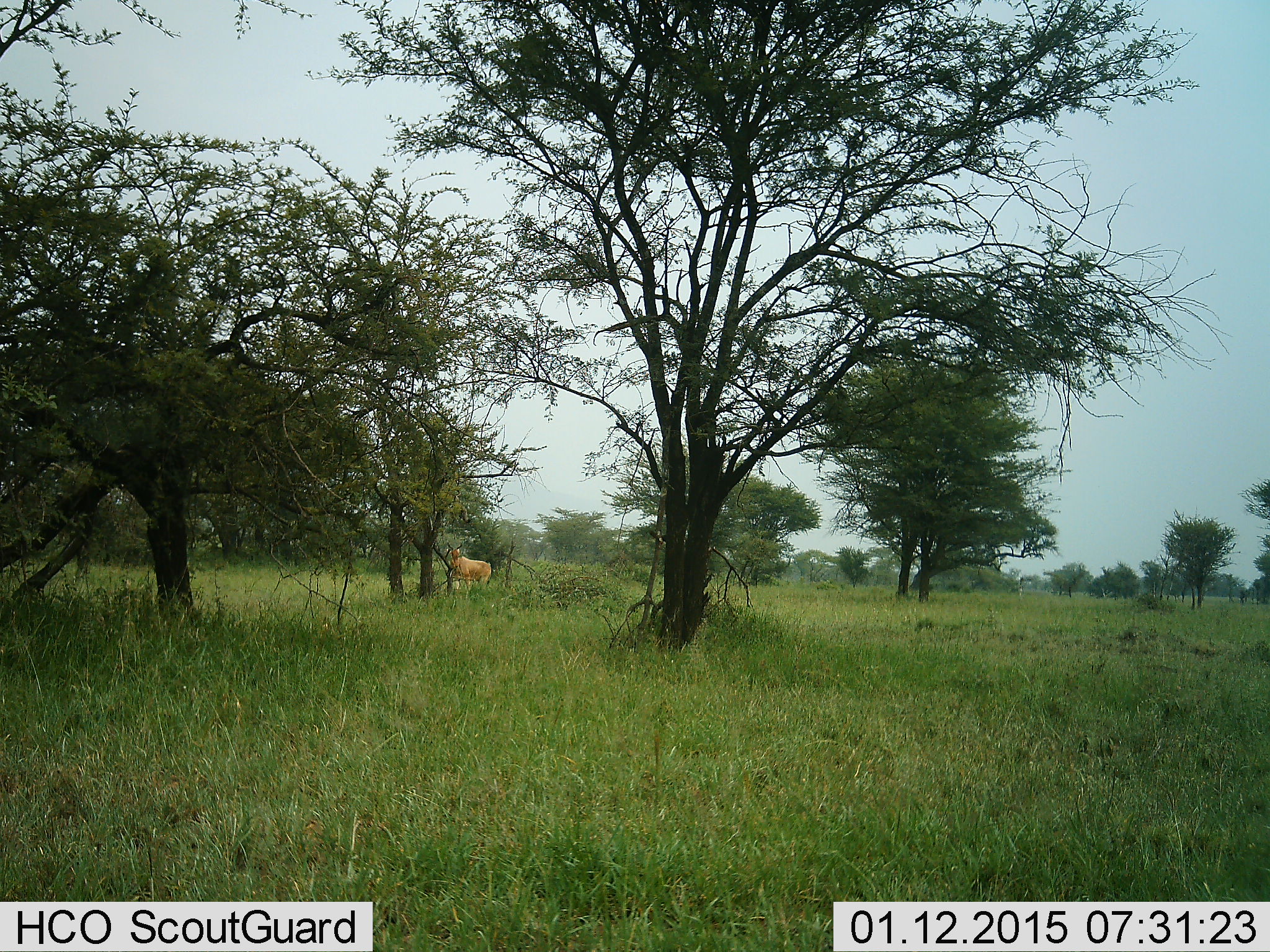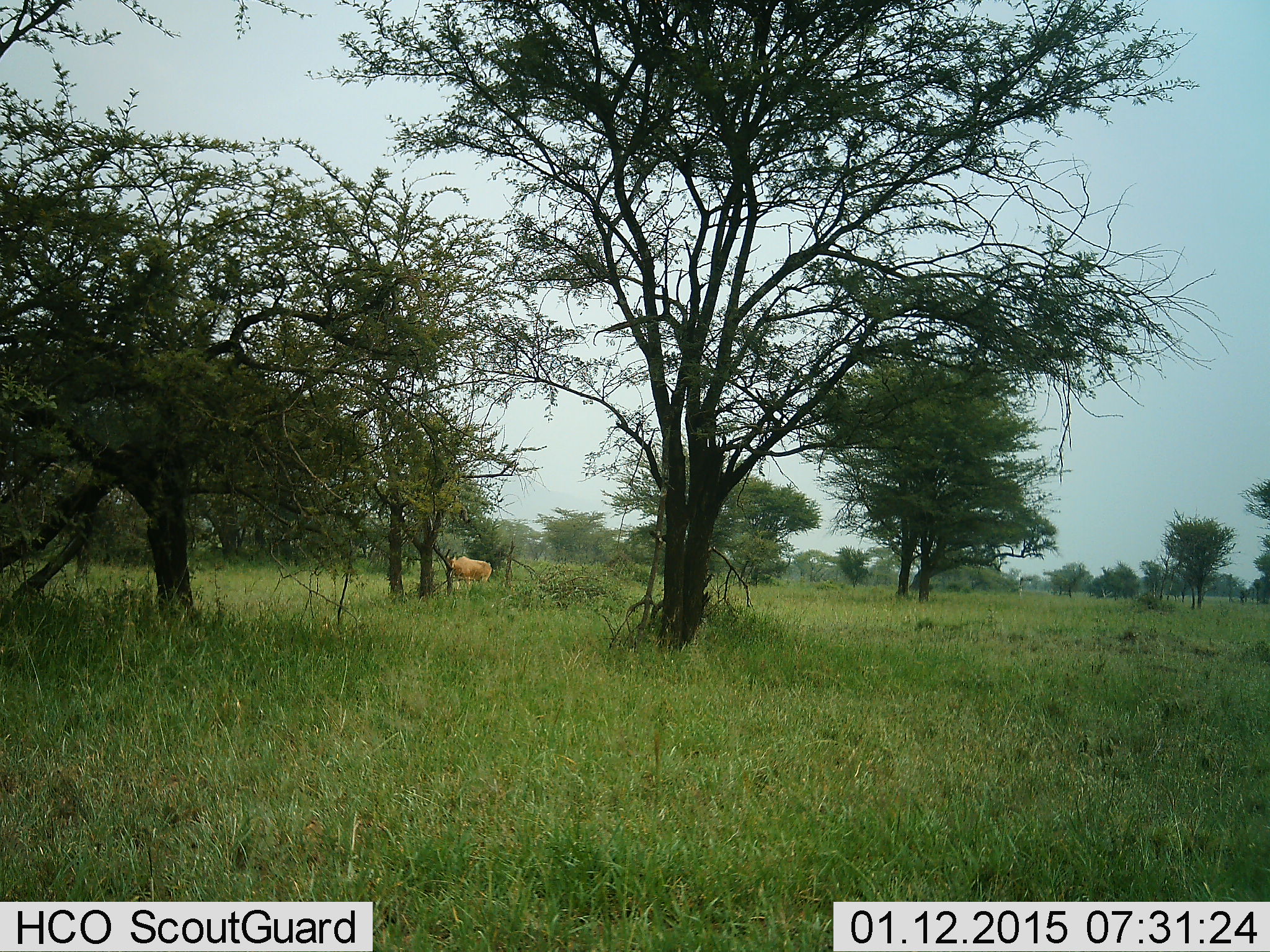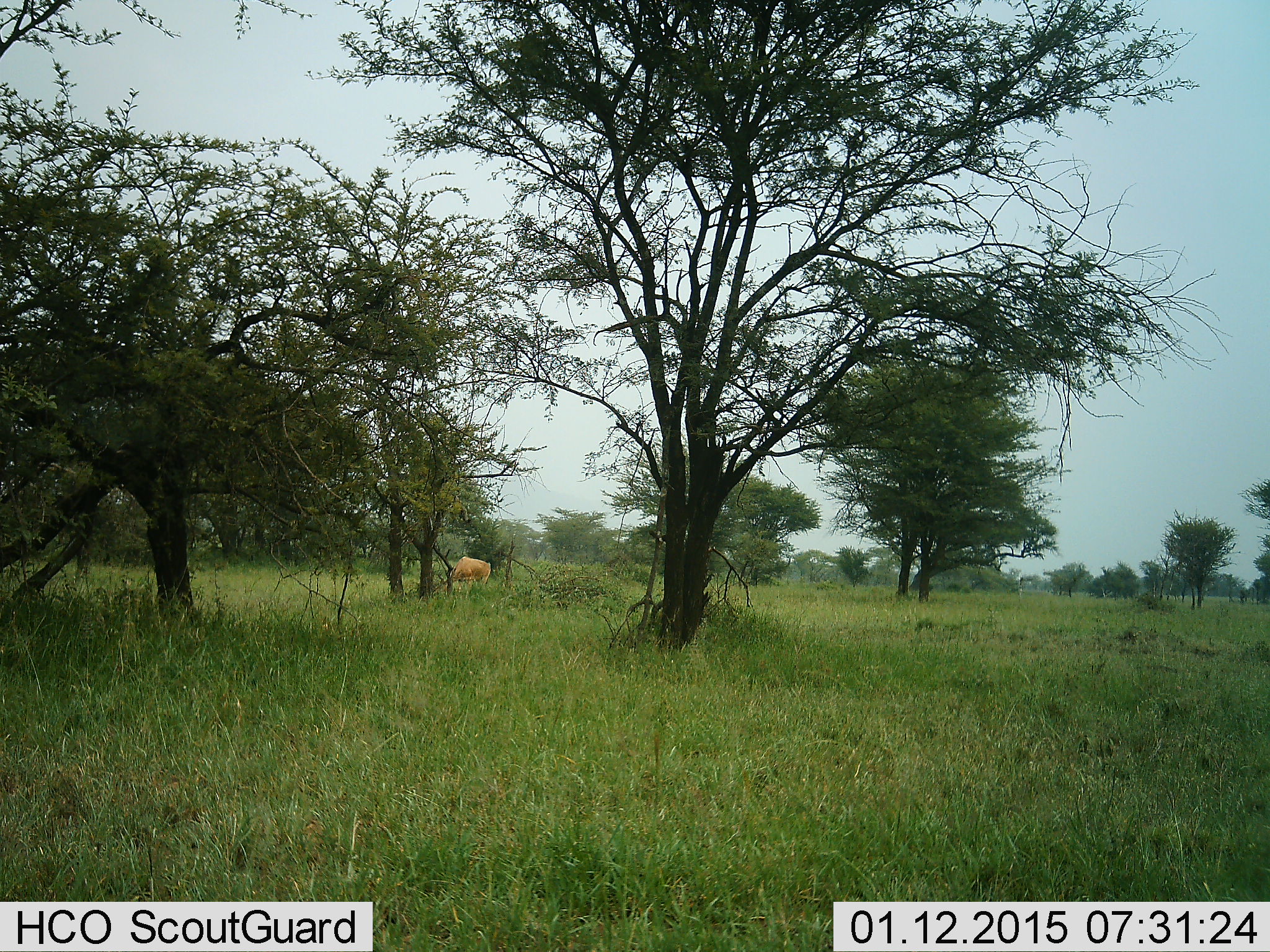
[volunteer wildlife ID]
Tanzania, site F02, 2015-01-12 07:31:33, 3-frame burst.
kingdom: Animalia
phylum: Chordata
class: Mammalia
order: Artiodactyla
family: Bovidae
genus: Alcelaphus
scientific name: Alcelaphus buselaphus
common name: hartebeest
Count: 1.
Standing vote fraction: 60%.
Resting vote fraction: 0%.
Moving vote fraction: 0%.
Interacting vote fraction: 0%.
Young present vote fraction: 0%.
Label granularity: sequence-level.